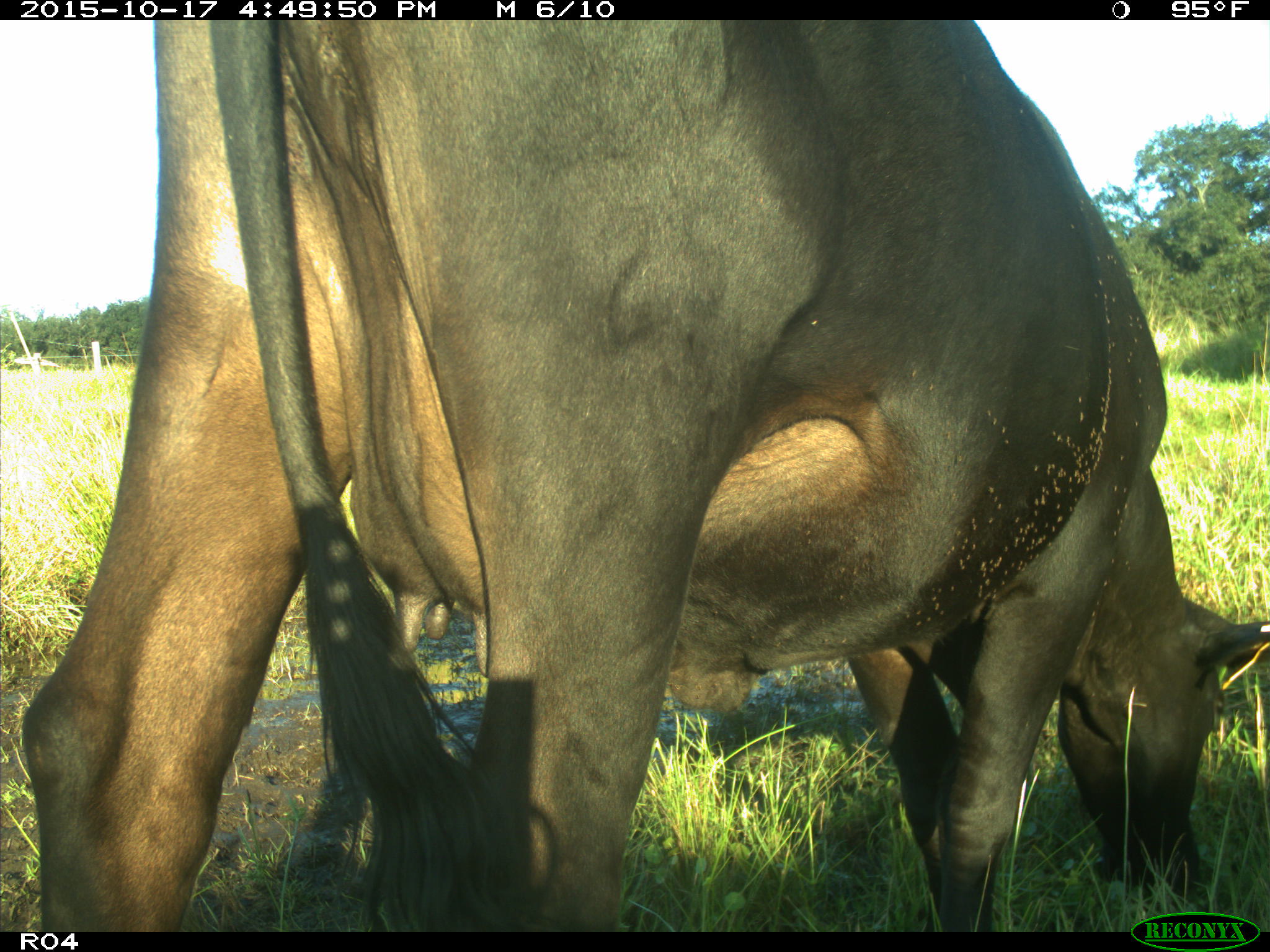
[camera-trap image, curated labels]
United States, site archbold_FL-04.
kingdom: Animalia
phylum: Chordata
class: Mammalia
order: Artiodactyla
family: Bovidae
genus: Bos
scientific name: Bos taurus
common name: domestic cow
Bos taurus (domestic cow).